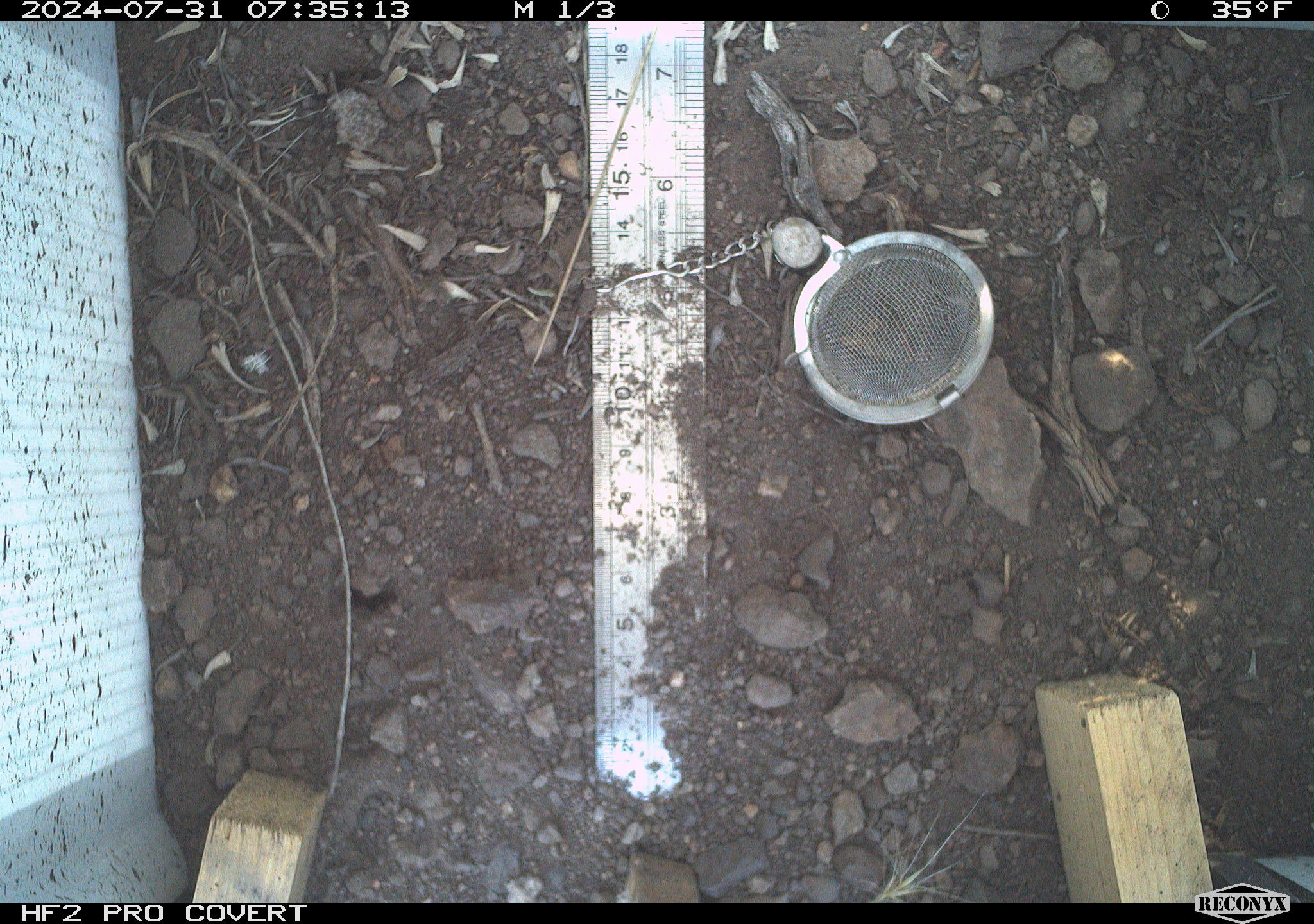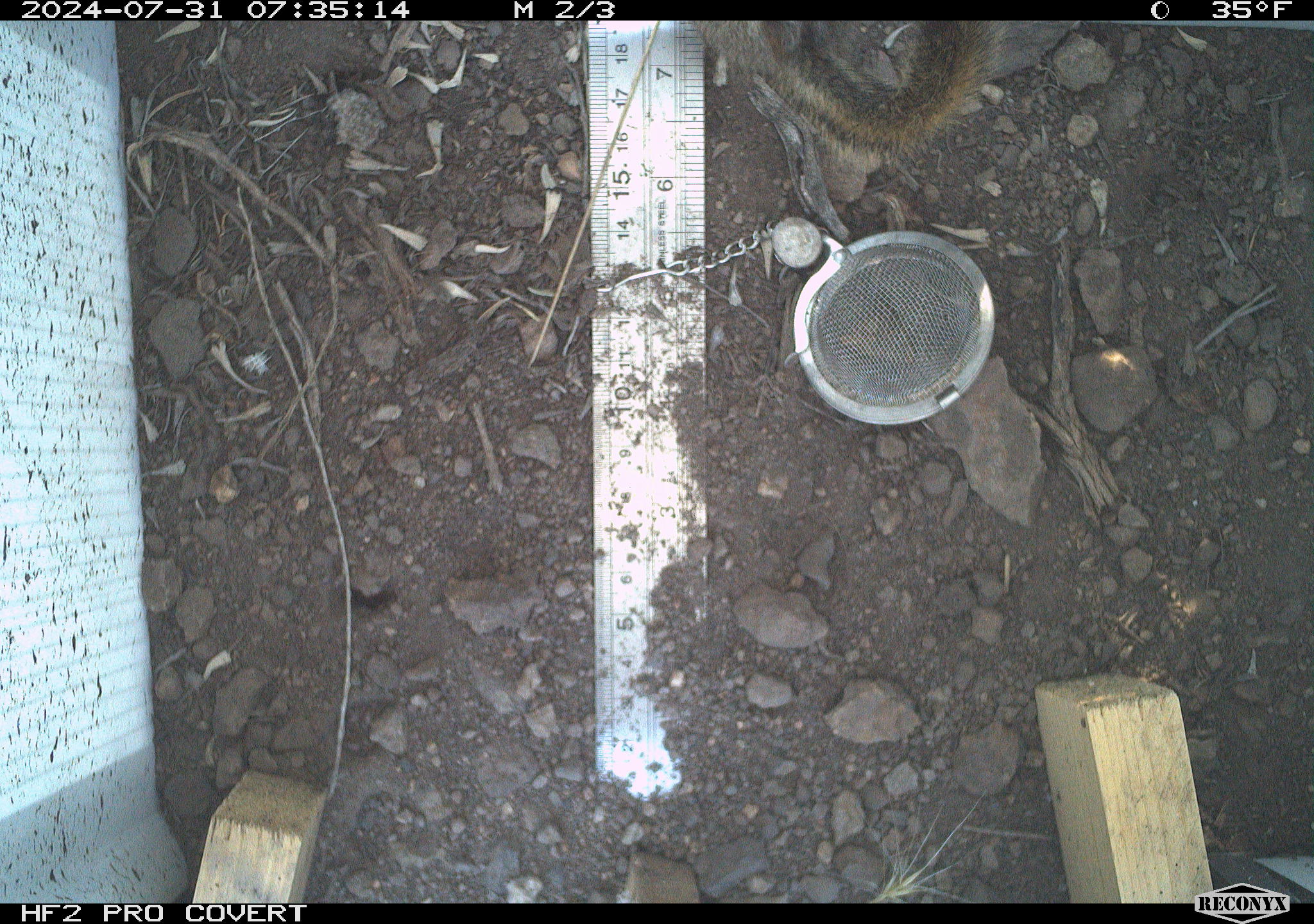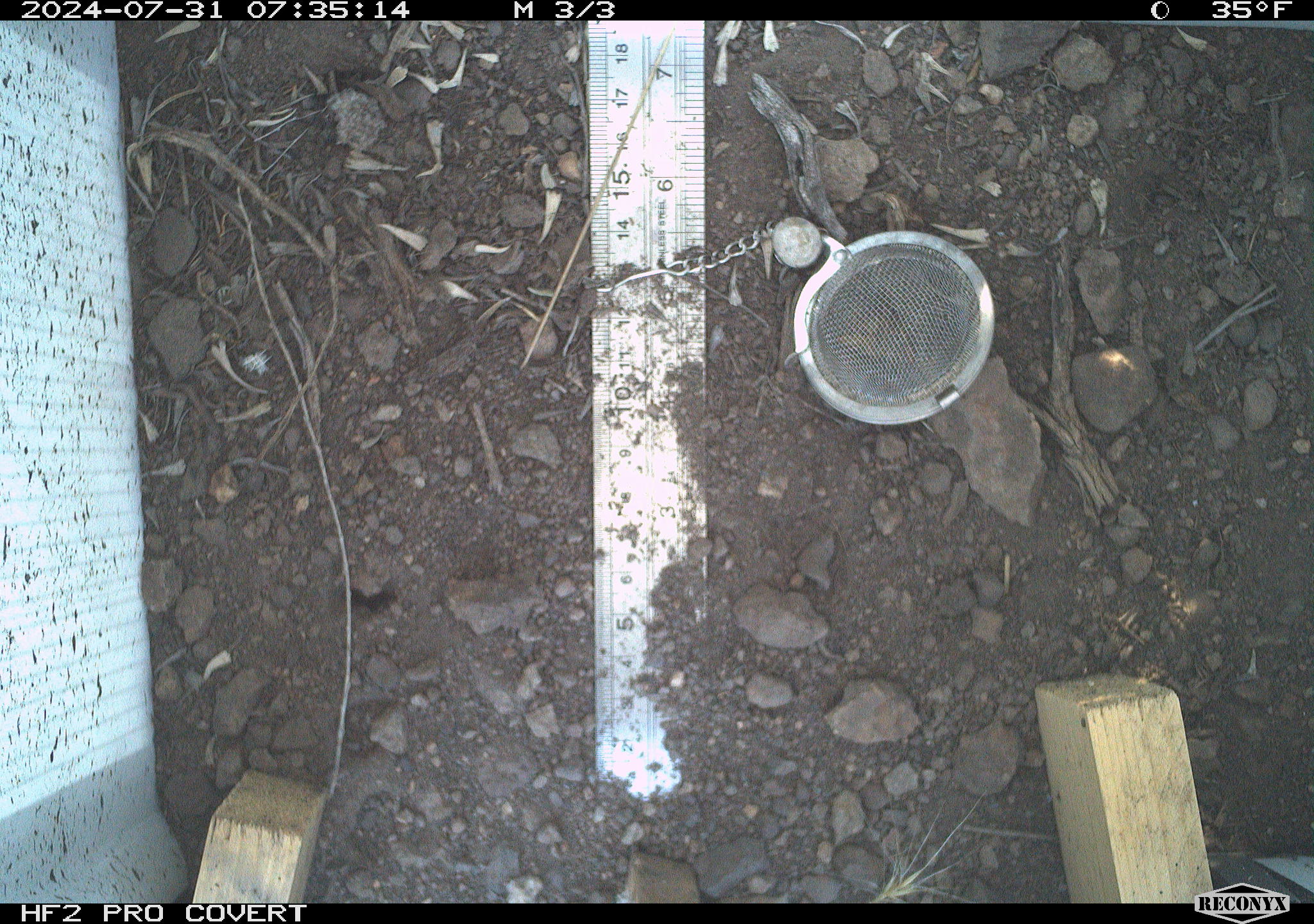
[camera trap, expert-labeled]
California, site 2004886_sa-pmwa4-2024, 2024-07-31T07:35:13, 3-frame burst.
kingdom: Animalia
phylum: Chordata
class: Mammalia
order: Rodentia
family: Sciuridae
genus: Neotamias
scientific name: Neotamias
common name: western chipmunks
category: neotamias species